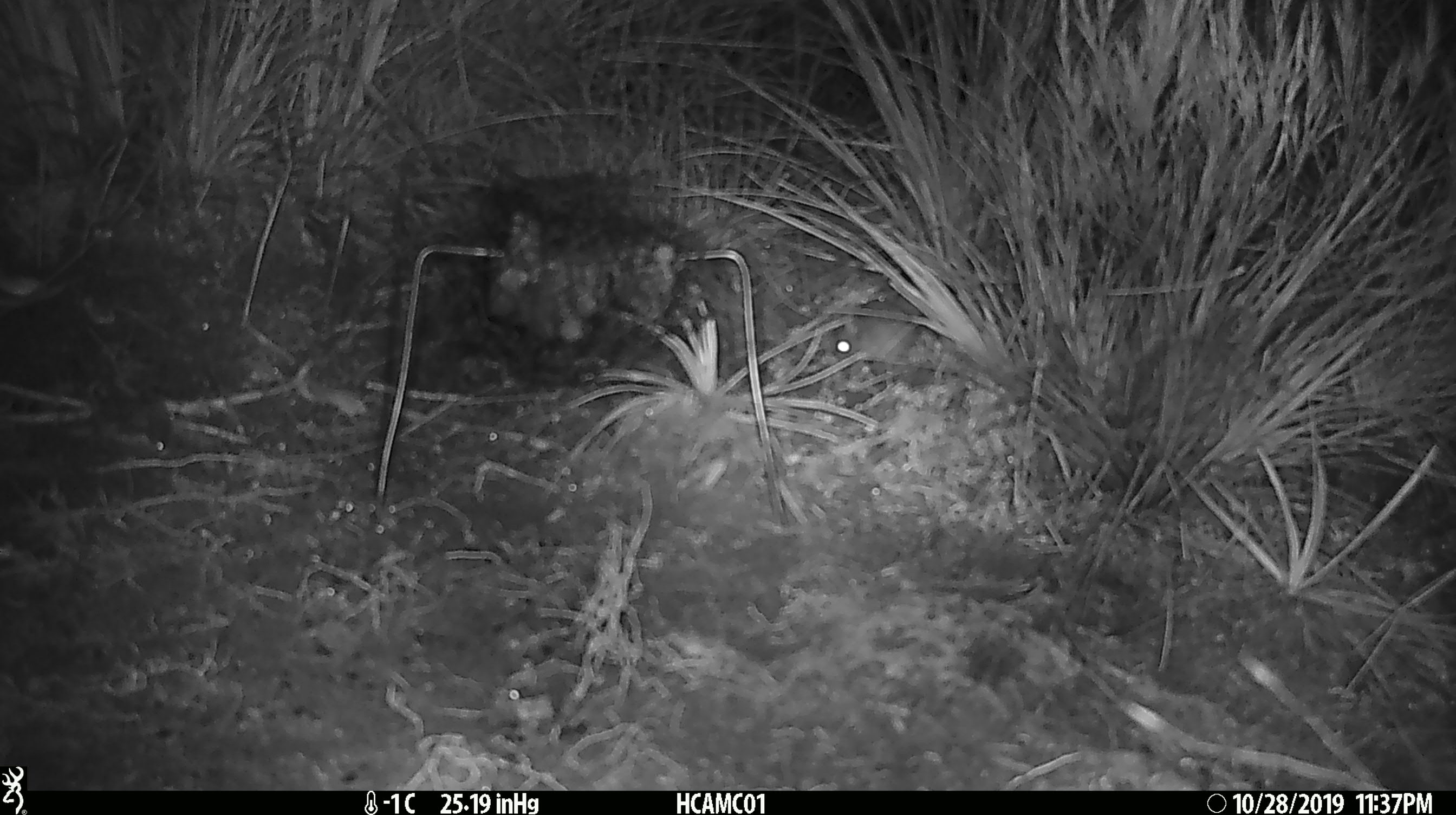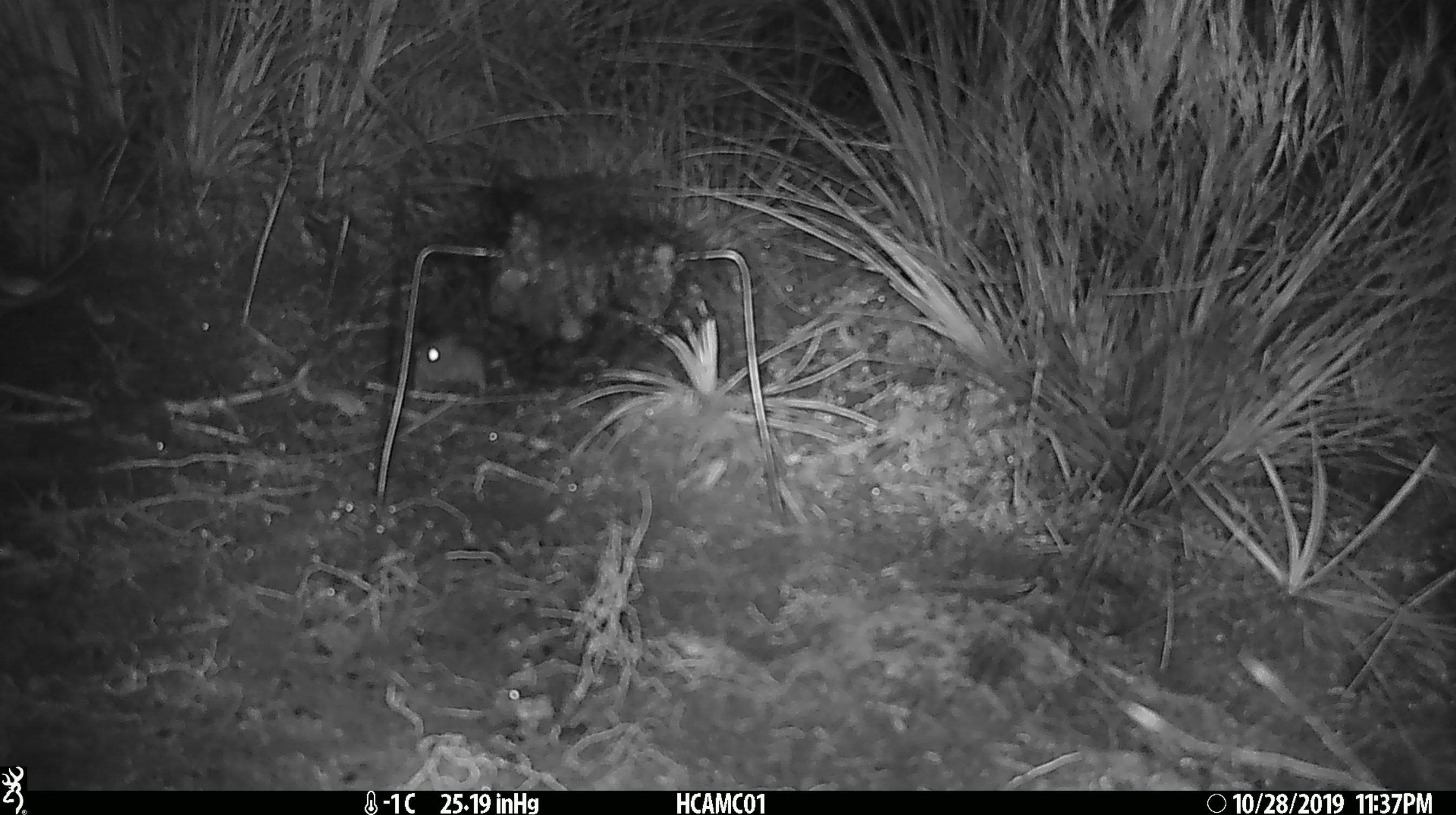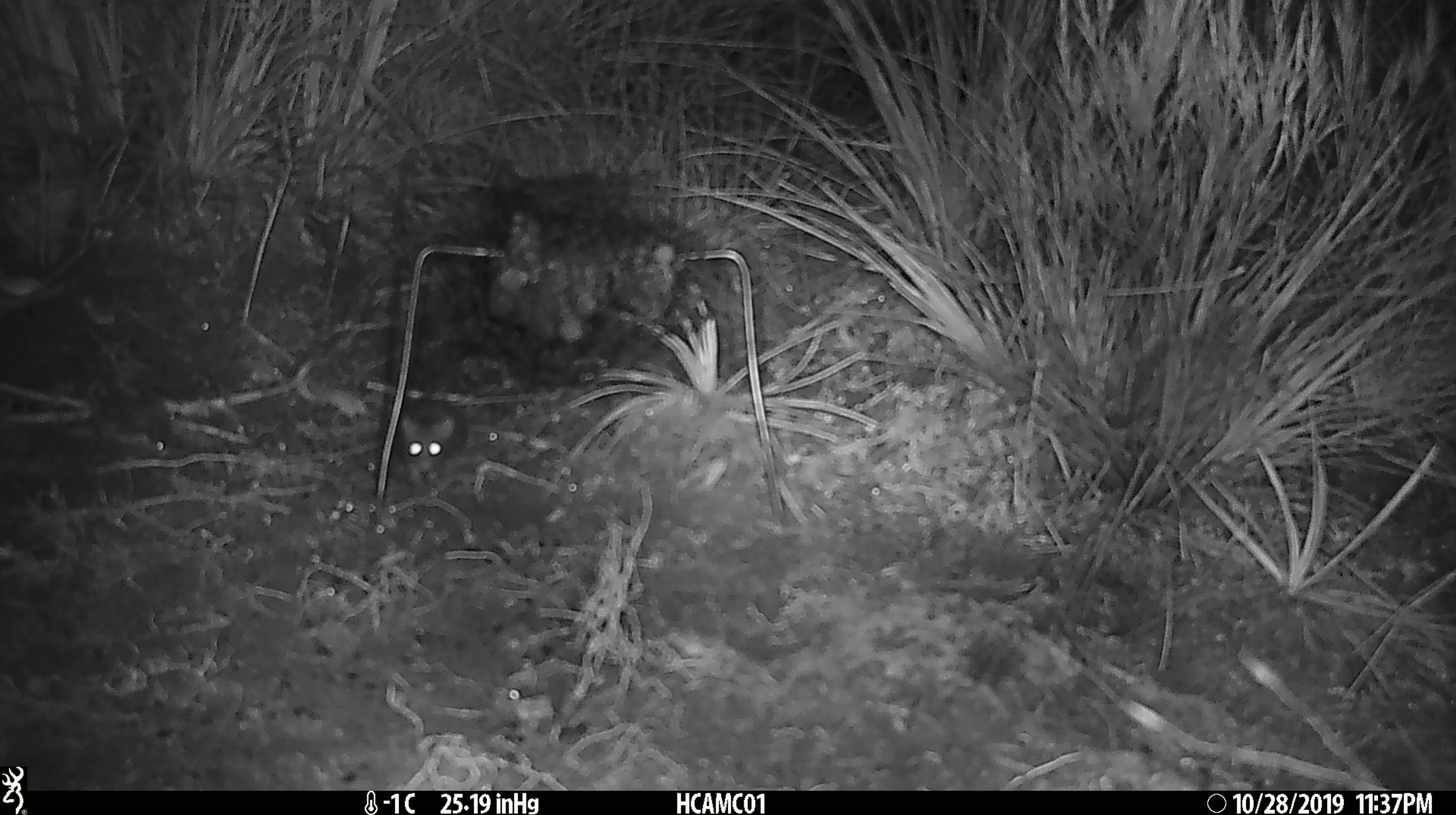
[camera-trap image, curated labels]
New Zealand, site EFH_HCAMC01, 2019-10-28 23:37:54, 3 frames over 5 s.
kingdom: Animalia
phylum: Chordata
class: Mammalia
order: Rodentia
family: Muridae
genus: Mus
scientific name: Mus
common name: mouse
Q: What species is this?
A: Mouse (Mus).